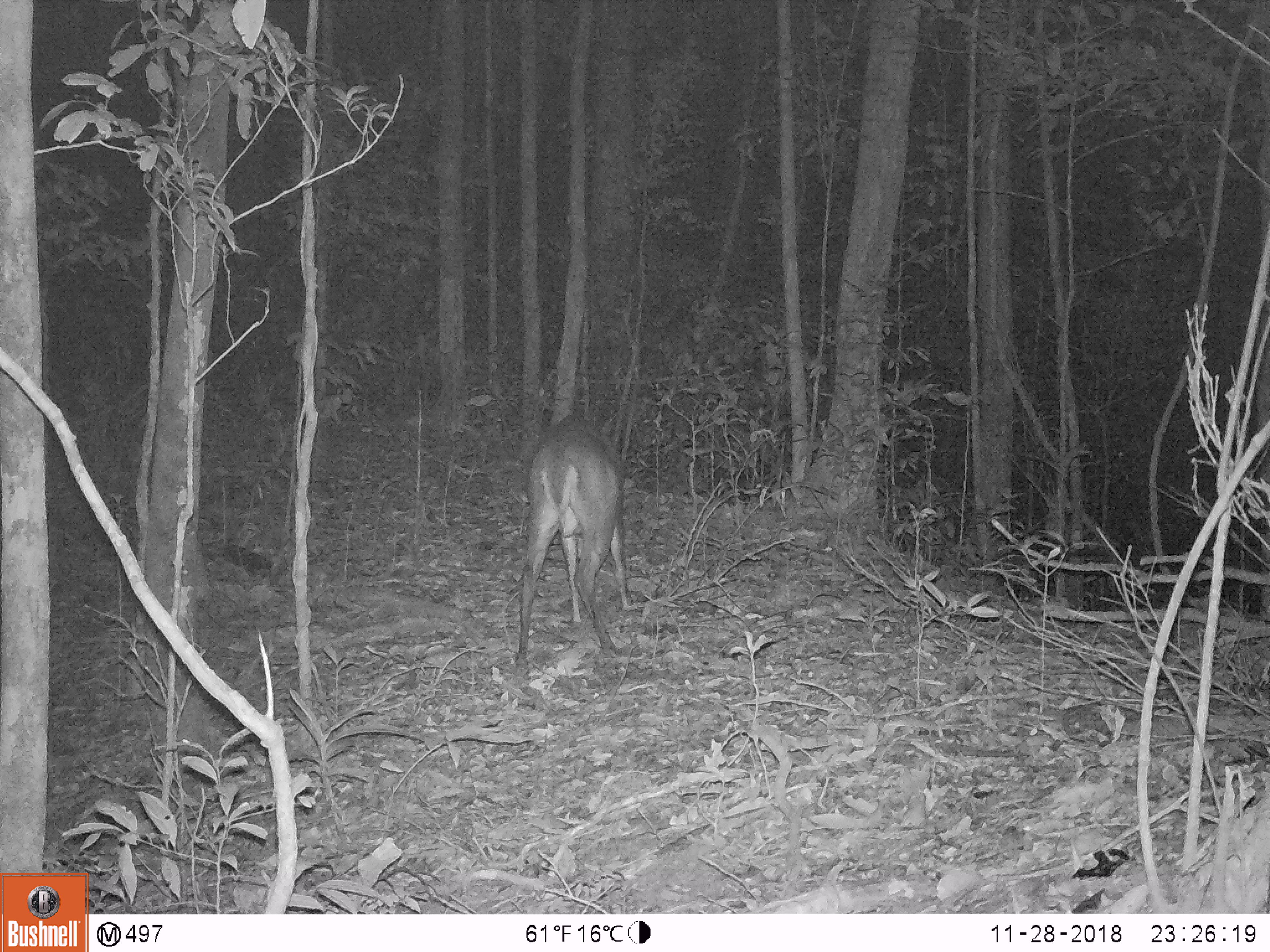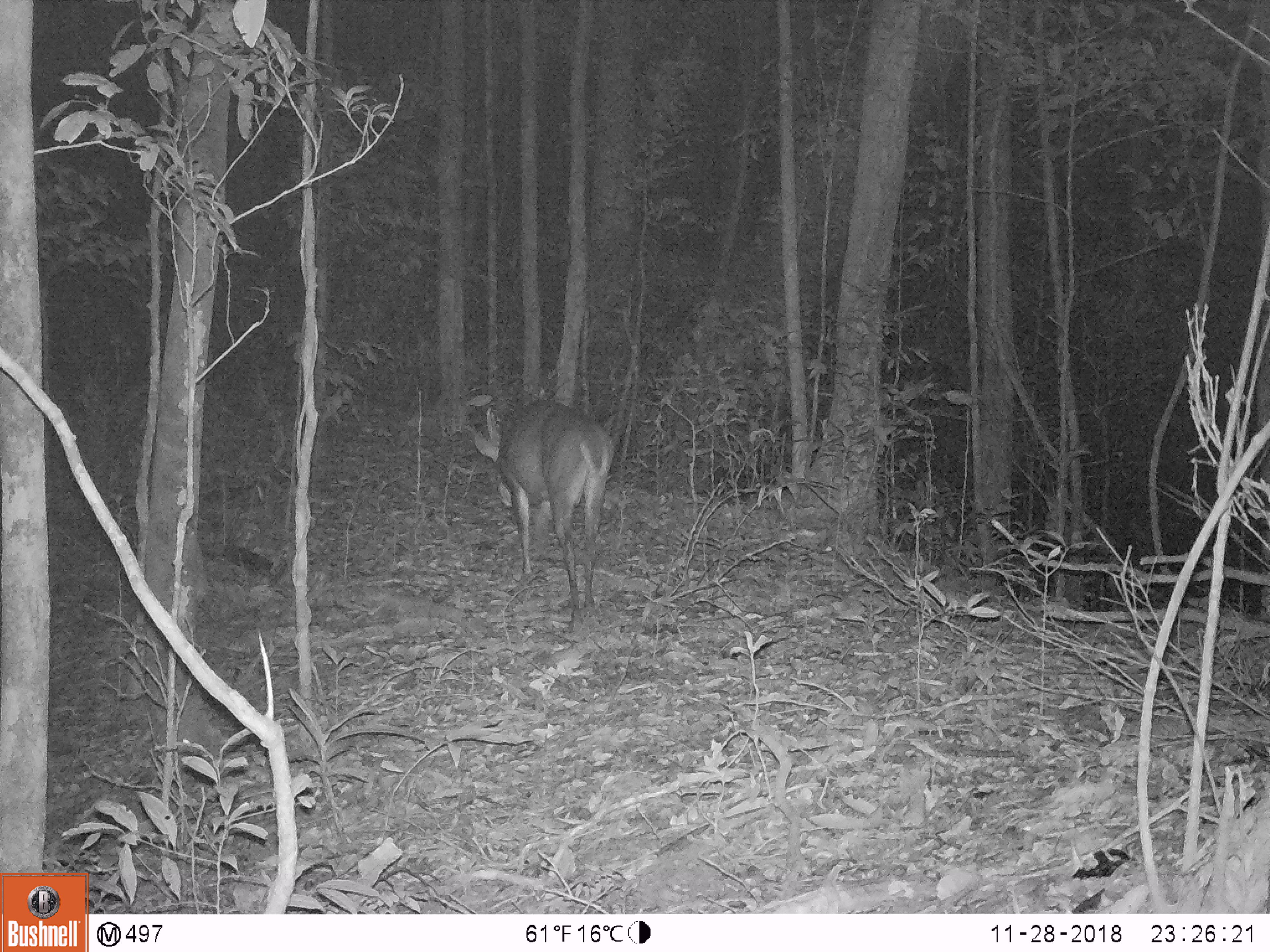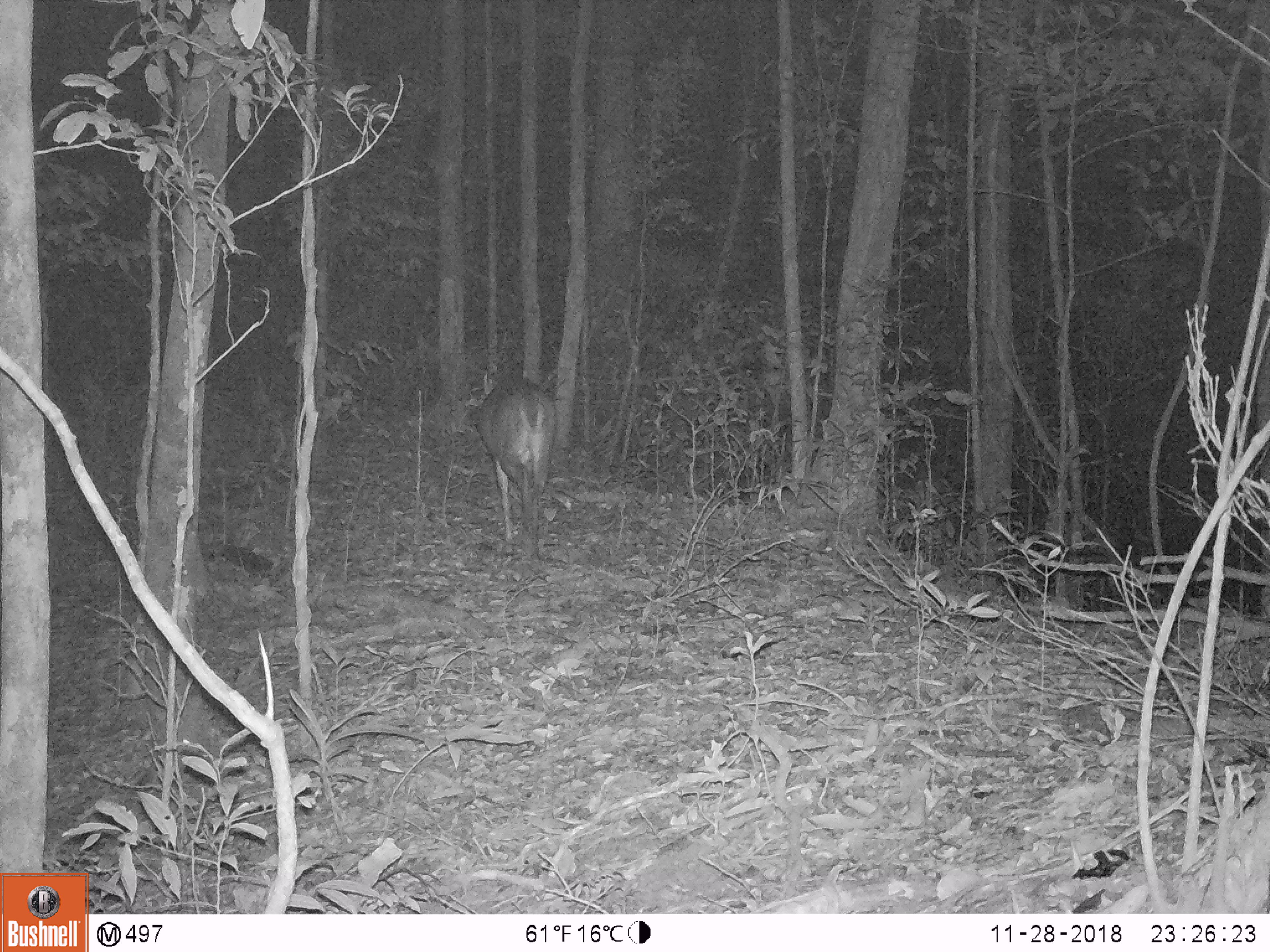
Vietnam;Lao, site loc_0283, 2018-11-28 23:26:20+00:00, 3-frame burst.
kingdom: Animalia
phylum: Chordata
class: Mammalia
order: Artiodactyla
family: Cervidae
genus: Muntiacus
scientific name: Muntiacus vuquangensis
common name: large-antlered muntjac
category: large antlered muntjac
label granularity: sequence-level